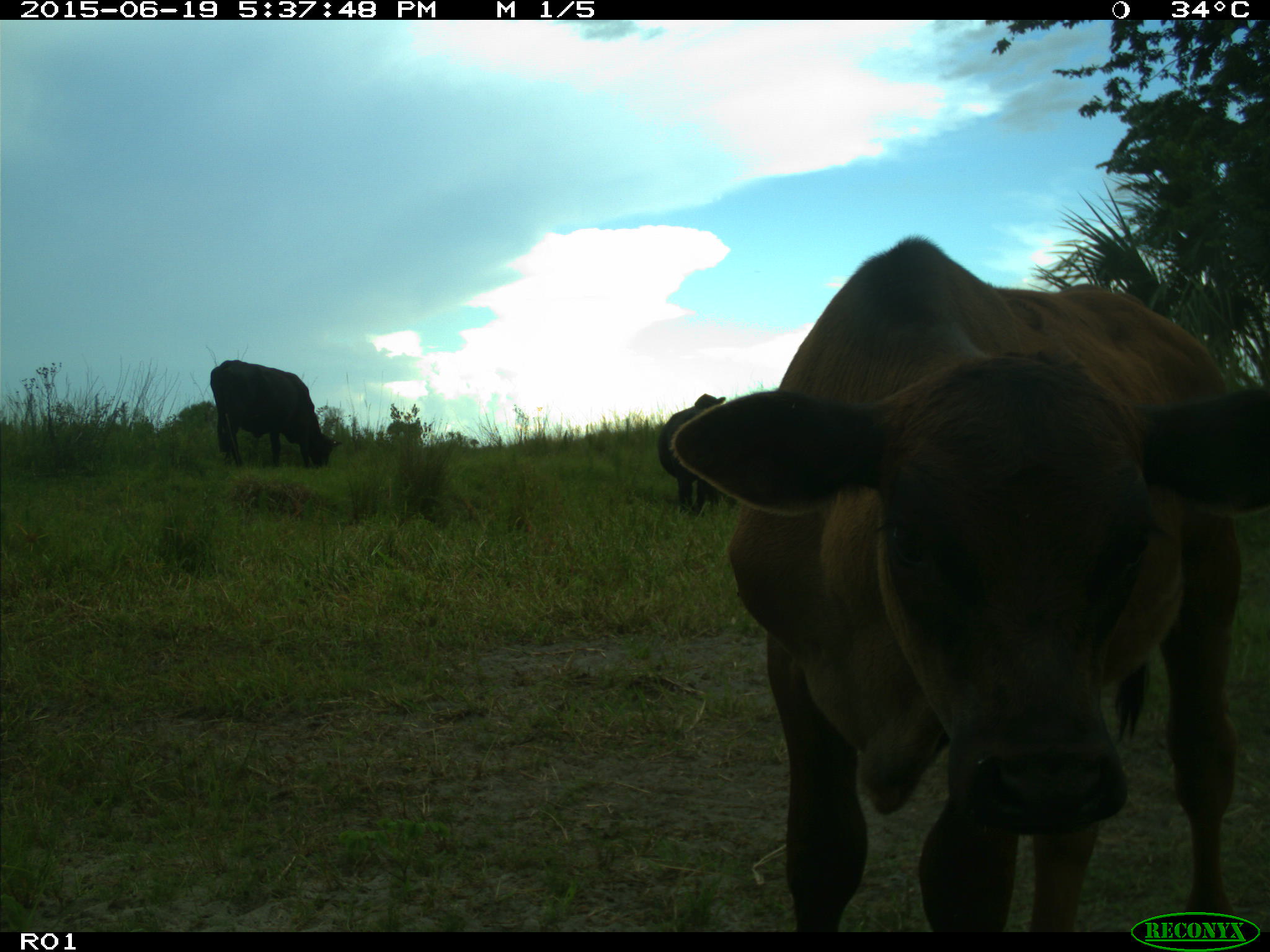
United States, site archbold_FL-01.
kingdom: Animalia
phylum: Chordata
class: Mammalia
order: Artiodactyla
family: Bovidae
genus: Bos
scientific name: Bos taurus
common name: domestic cow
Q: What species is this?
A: Bos taurus (domestic cow).